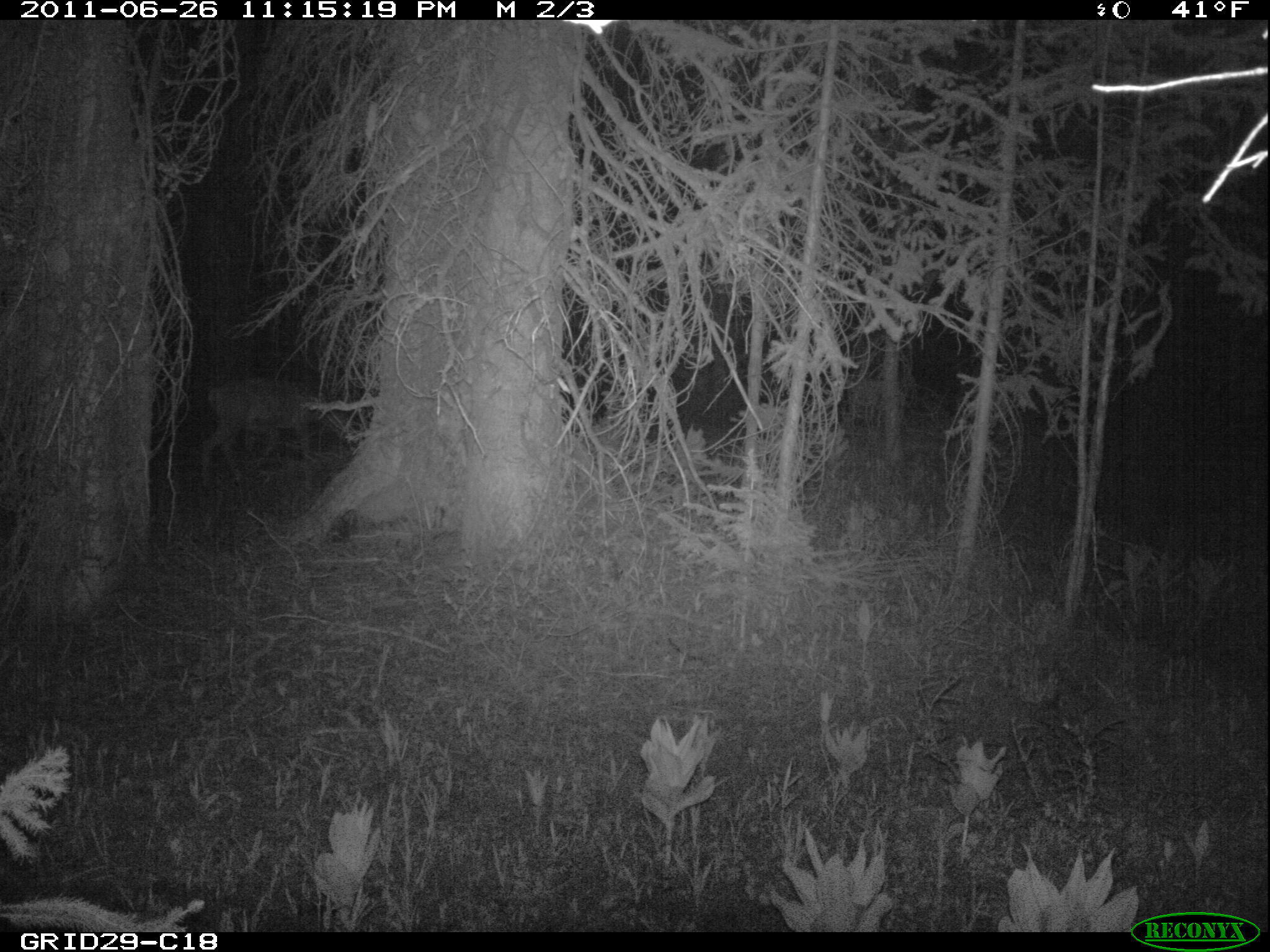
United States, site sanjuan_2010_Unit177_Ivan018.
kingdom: Animalia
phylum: Chordata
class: Mammalia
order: Artiodactyla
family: Cervidae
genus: Odocoileus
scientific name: Odocoileus hemionus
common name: mule deer